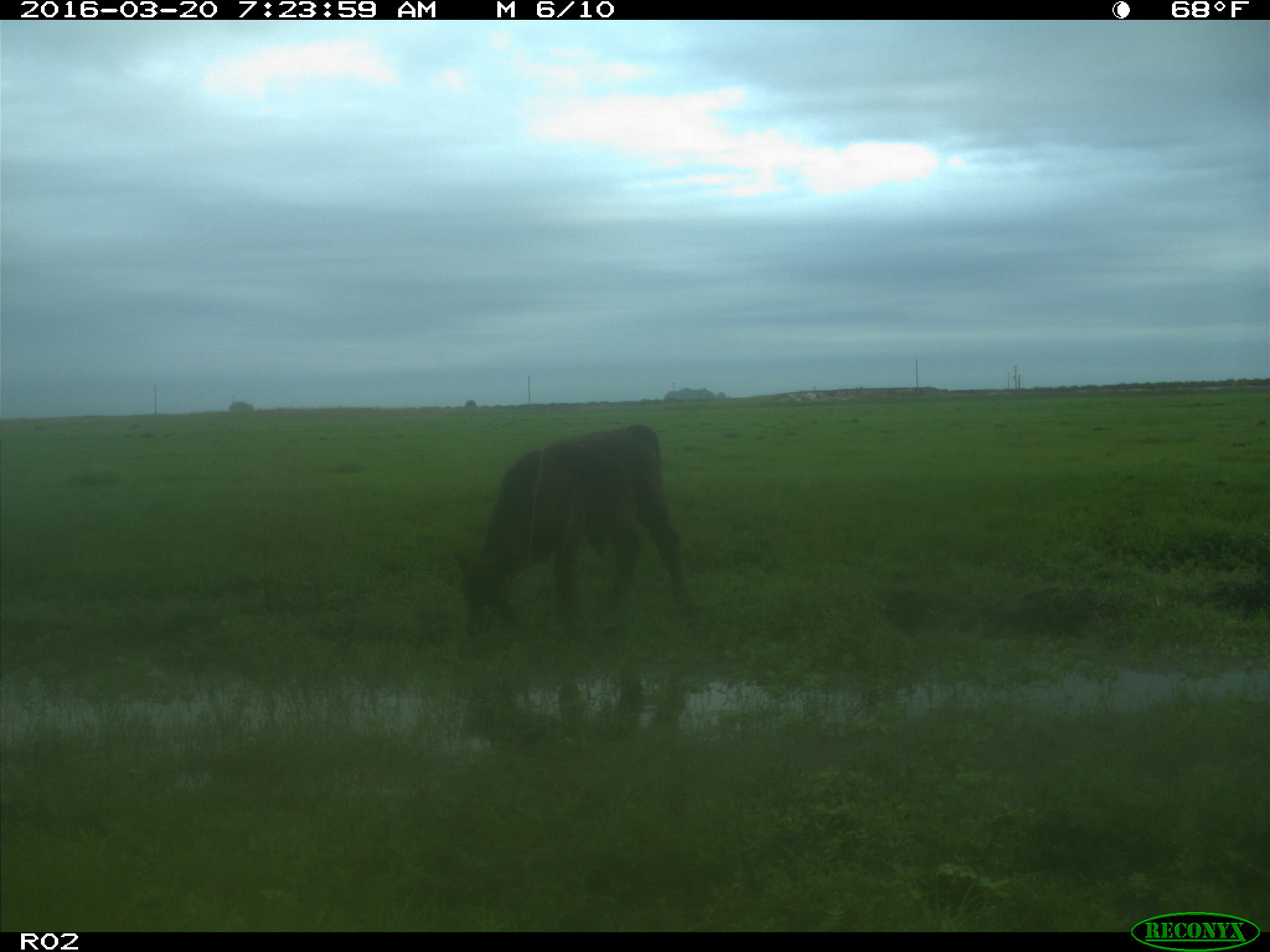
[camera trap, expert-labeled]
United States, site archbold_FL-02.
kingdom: Animalia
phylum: Chordata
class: Mammalia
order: Artiodactyla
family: Bovidae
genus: Bos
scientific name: Bos taurus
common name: domestic cow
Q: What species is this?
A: Bos taurus (domestic cow).